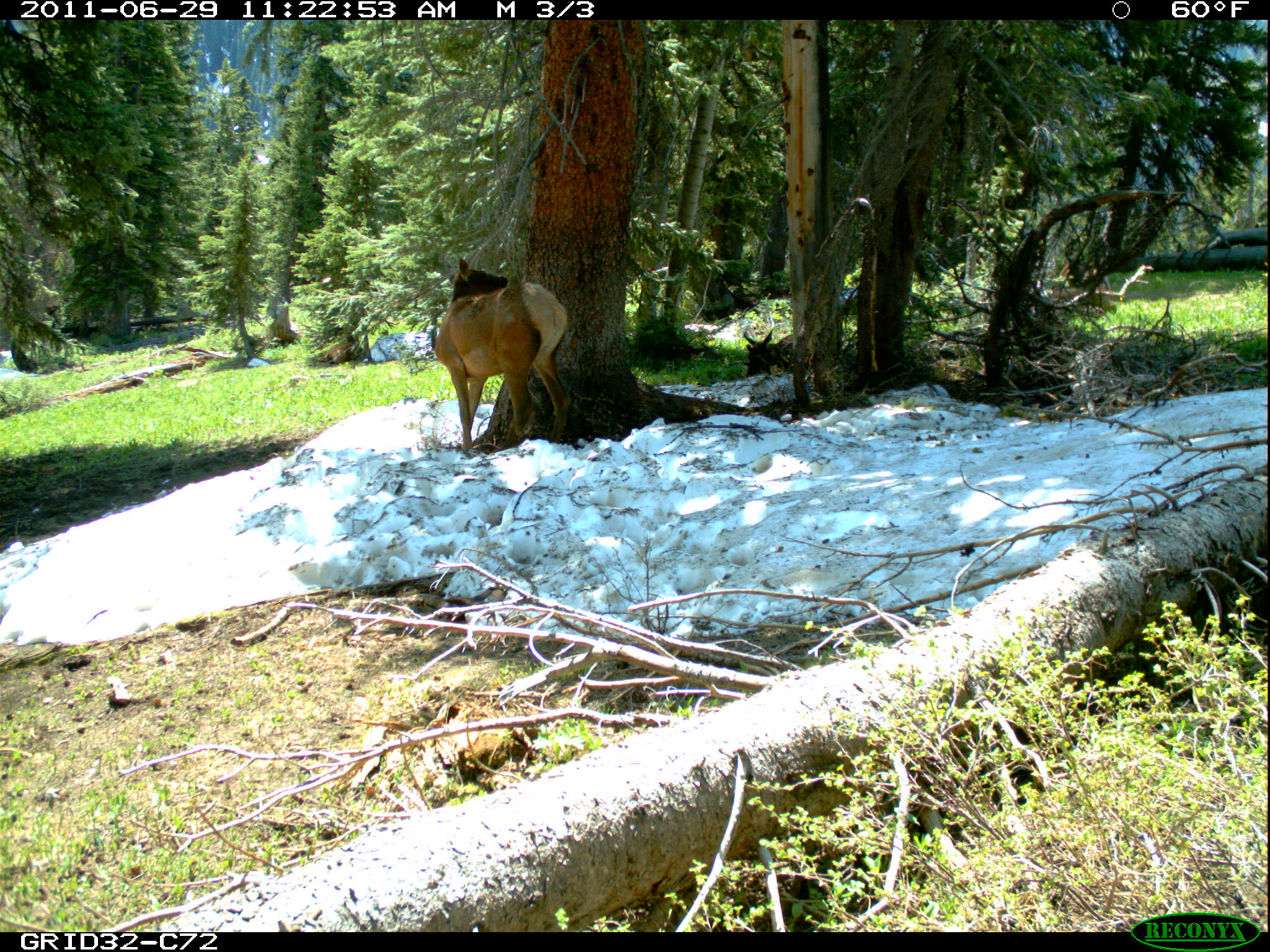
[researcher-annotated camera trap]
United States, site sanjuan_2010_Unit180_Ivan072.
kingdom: Animalia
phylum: Chordata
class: Mammalia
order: Artiodactyla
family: Cervidae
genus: Cervus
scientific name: Cervus elaphus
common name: red deer